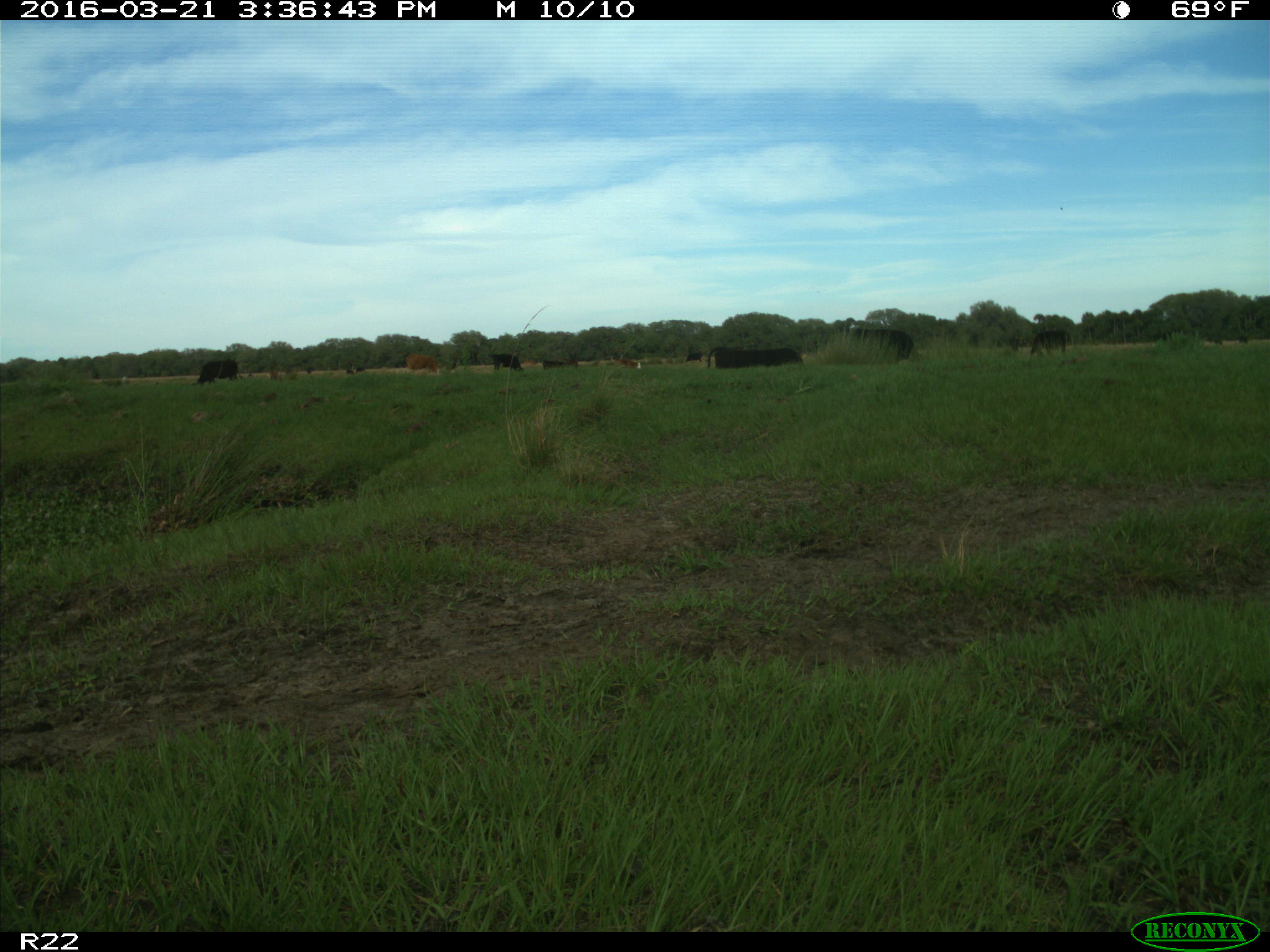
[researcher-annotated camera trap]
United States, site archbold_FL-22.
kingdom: Animalia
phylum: Chordata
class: Mammalia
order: Artiodactyla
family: Bovidae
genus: Bos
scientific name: Bos taurus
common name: domestic cow